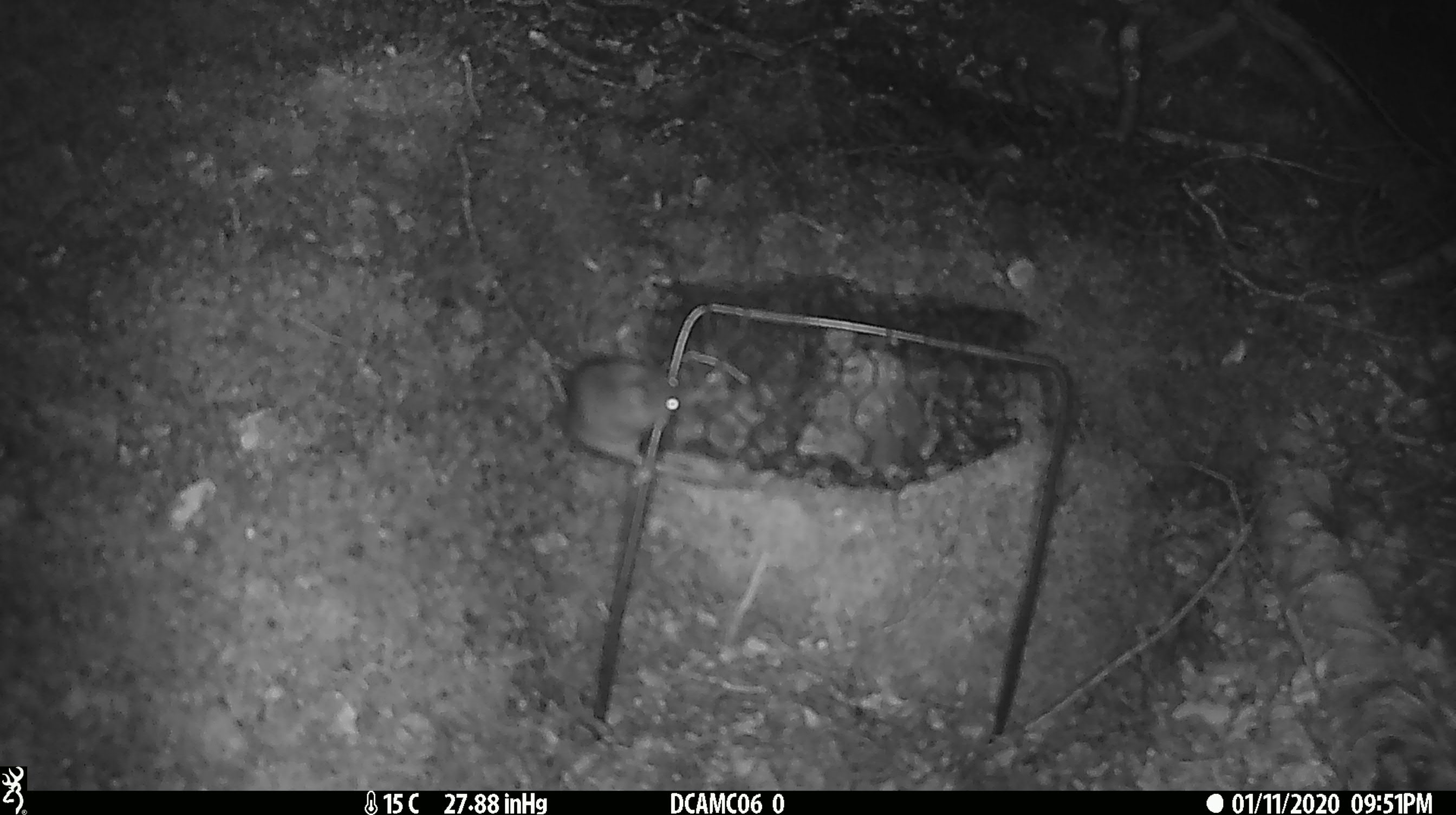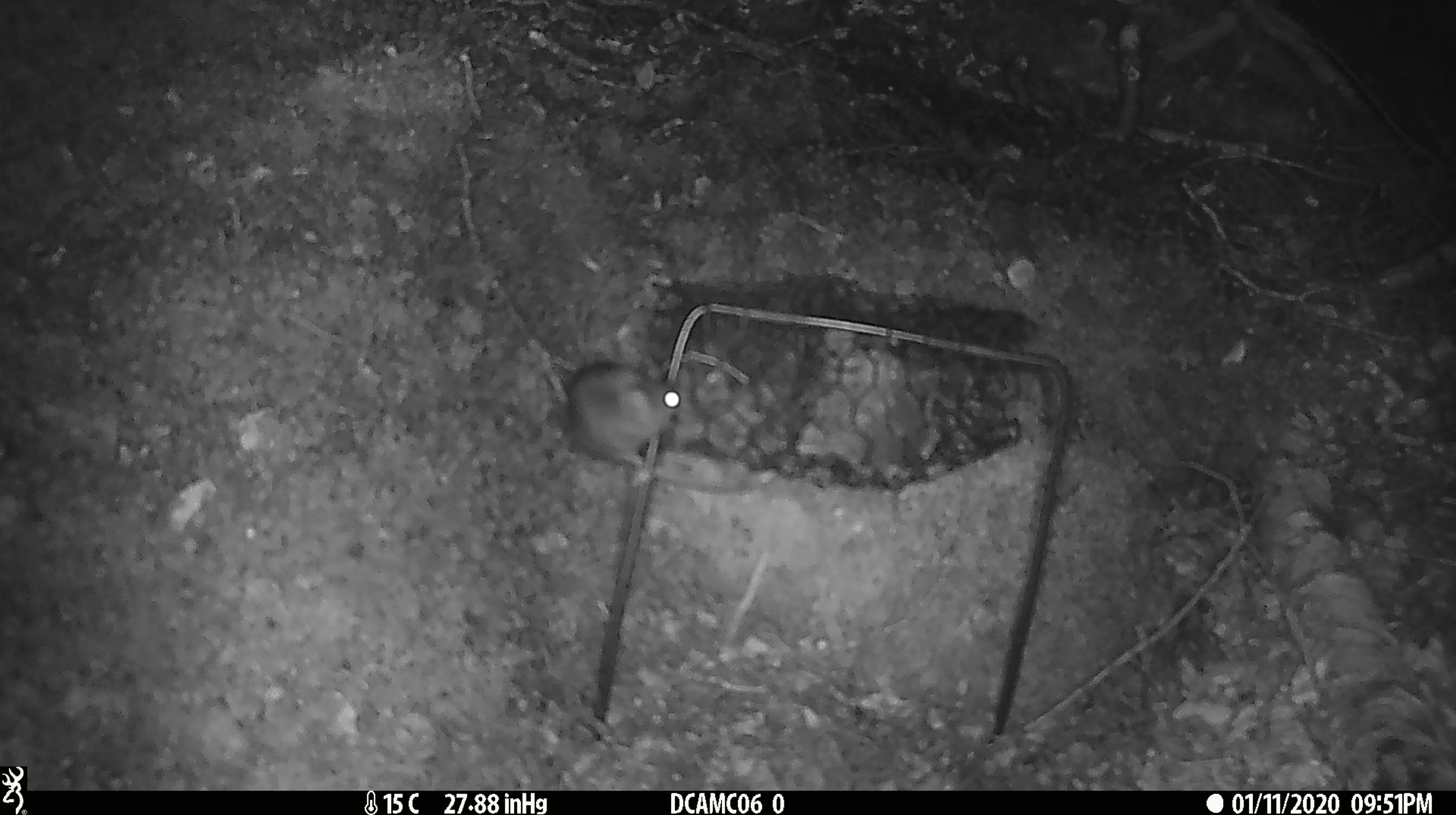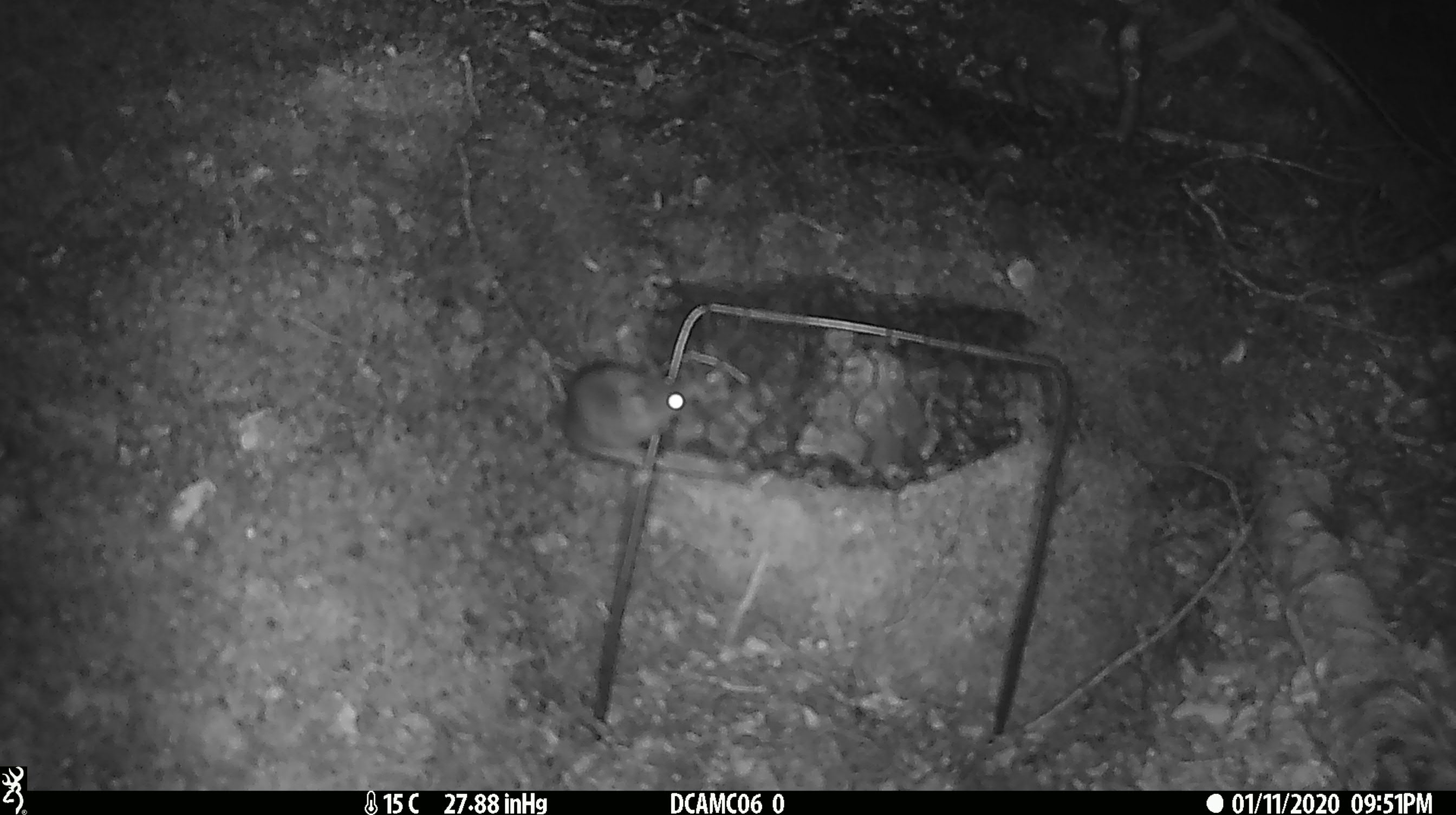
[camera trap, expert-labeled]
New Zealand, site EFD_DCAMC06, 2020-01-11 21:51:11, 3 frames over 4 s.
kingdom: Animalia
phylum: Chordata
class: Mammalia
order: Rodentia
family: Muridae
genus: Mus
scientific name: Mus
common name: mouse